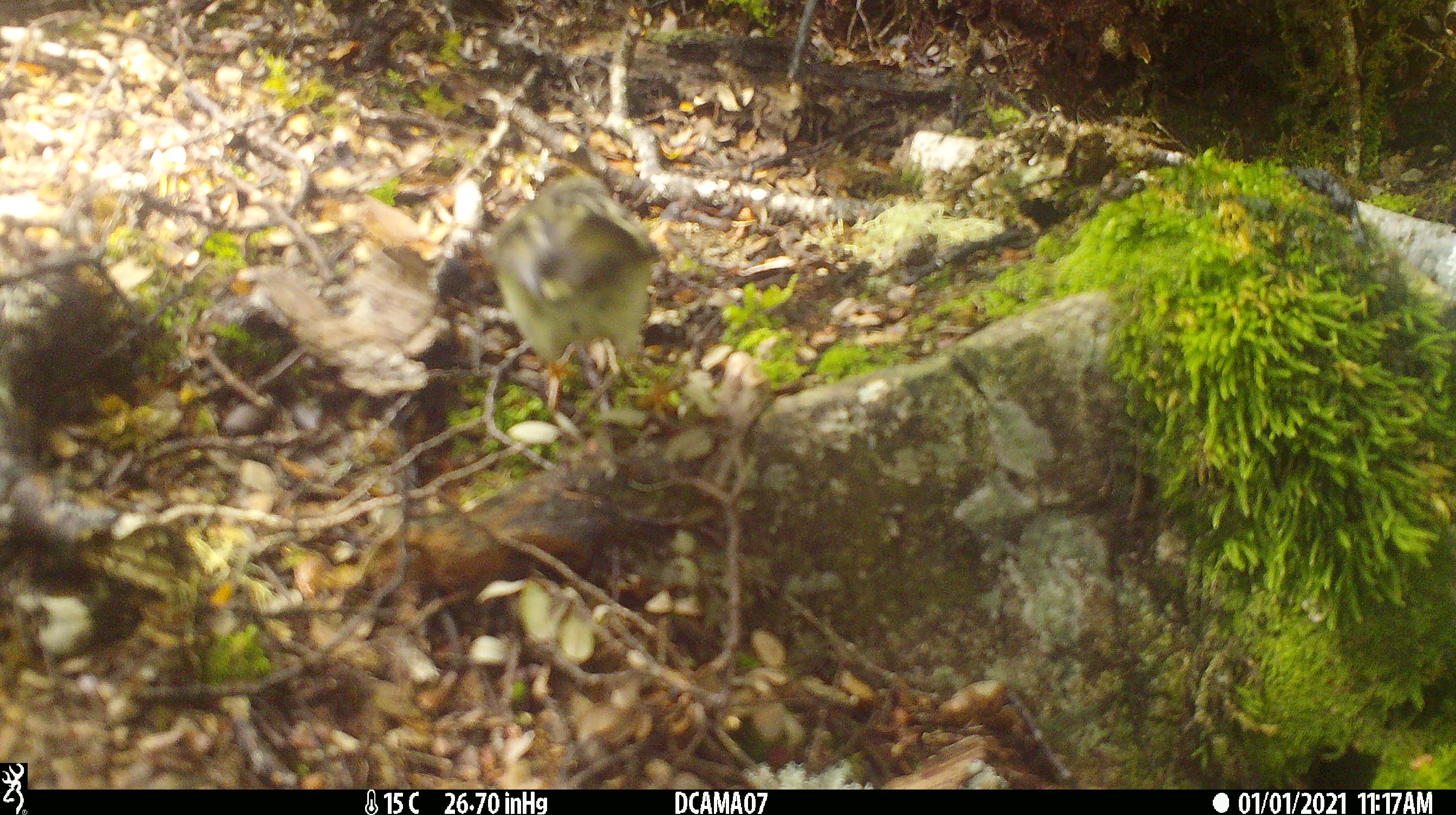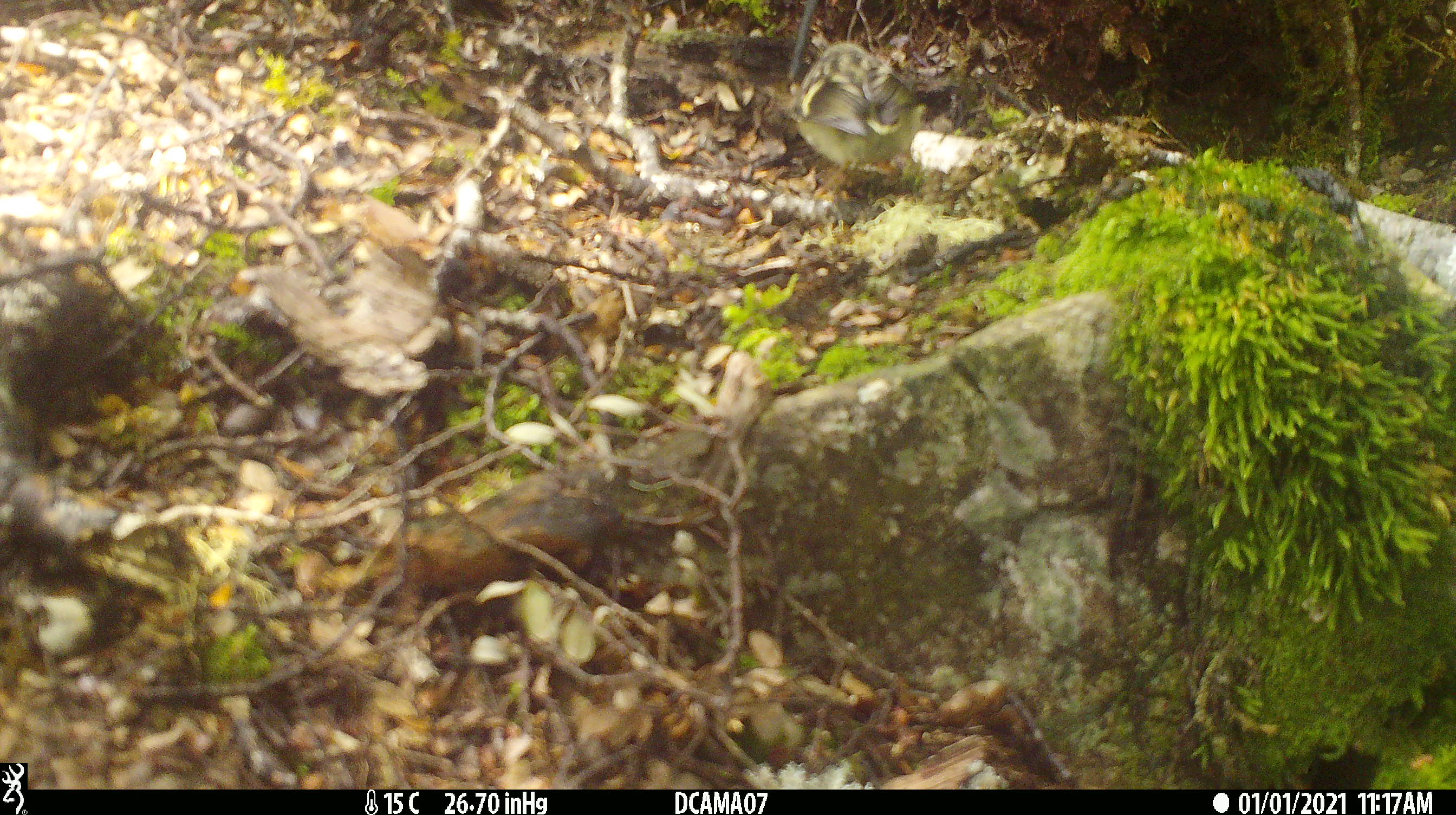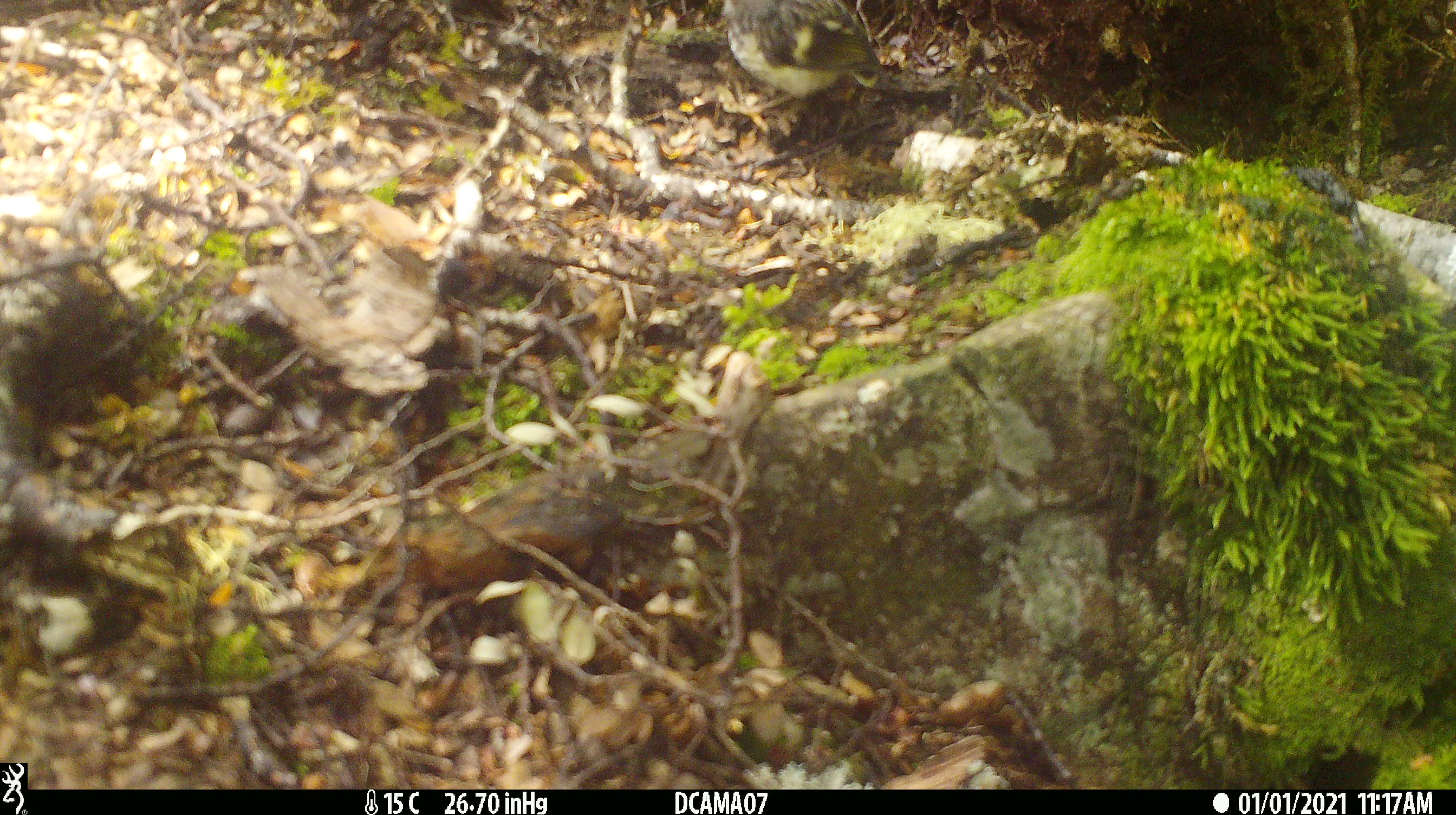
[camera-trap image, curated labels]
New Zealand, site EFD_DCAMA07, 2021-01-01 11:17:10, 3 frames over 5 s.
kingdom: Animalia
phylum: Chordata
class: Aves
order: Passeriformes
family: Acanthisittidae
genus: Acanthisitta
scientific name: Acanthisitta chloris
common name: rifleman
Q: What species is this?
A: Rifleman (Acanthisitta chloris).